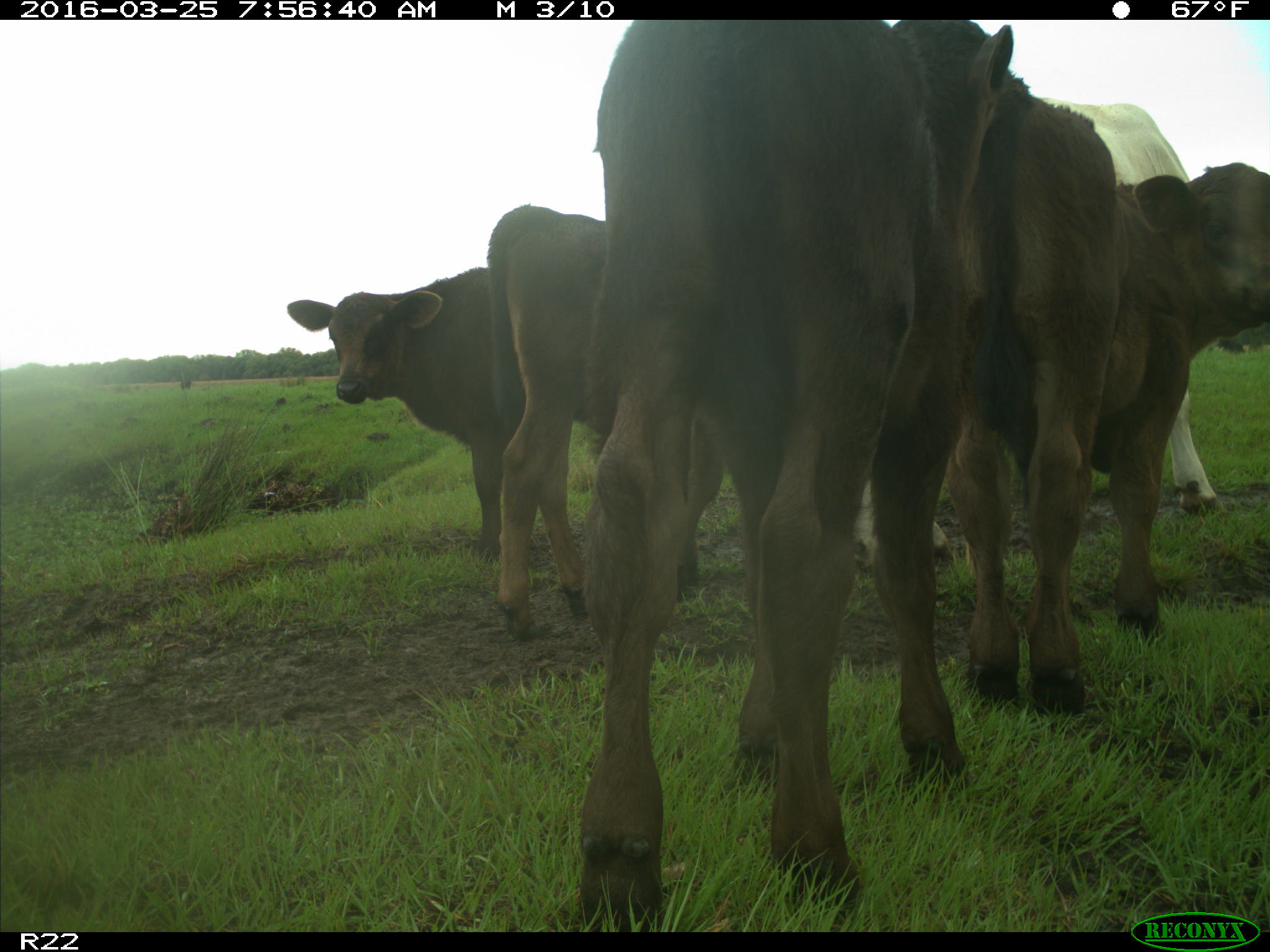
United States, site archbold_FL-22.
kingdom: Animalia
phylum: Chordata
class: Mammalia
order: Artiodactyla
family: Bovidae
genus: Bos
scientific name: Bos taurus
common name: domestic cow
Bos taurus (domestic cow).